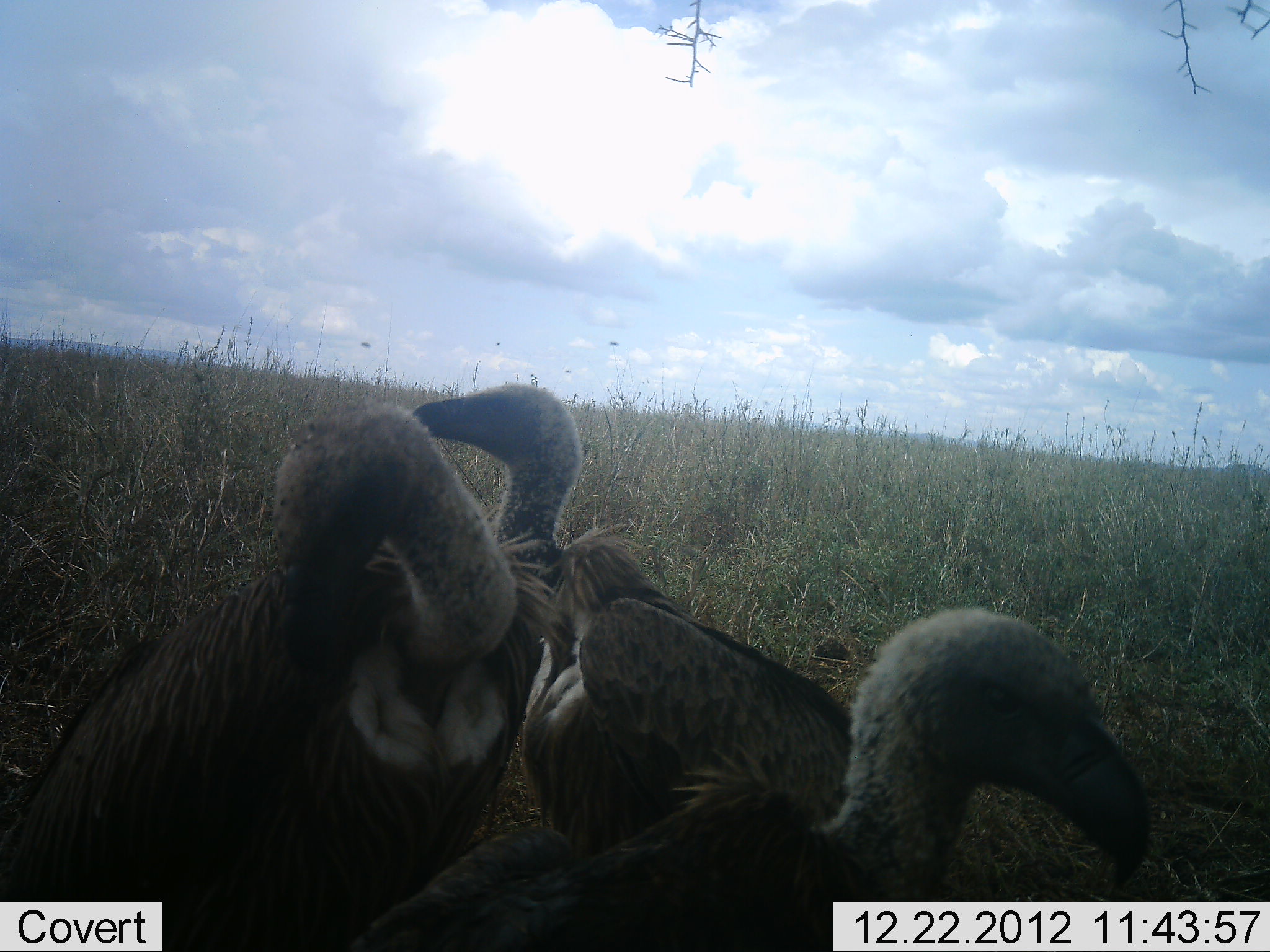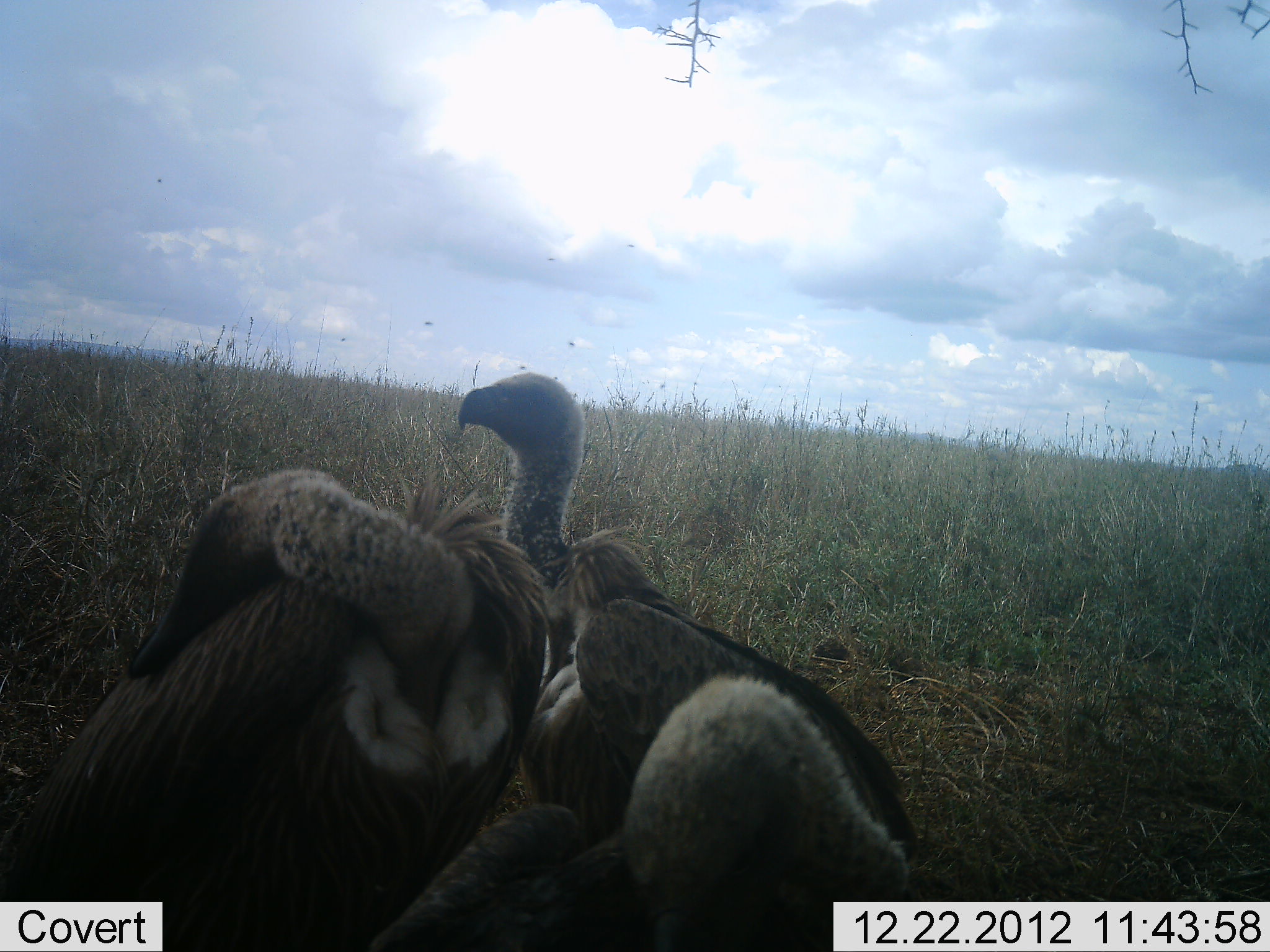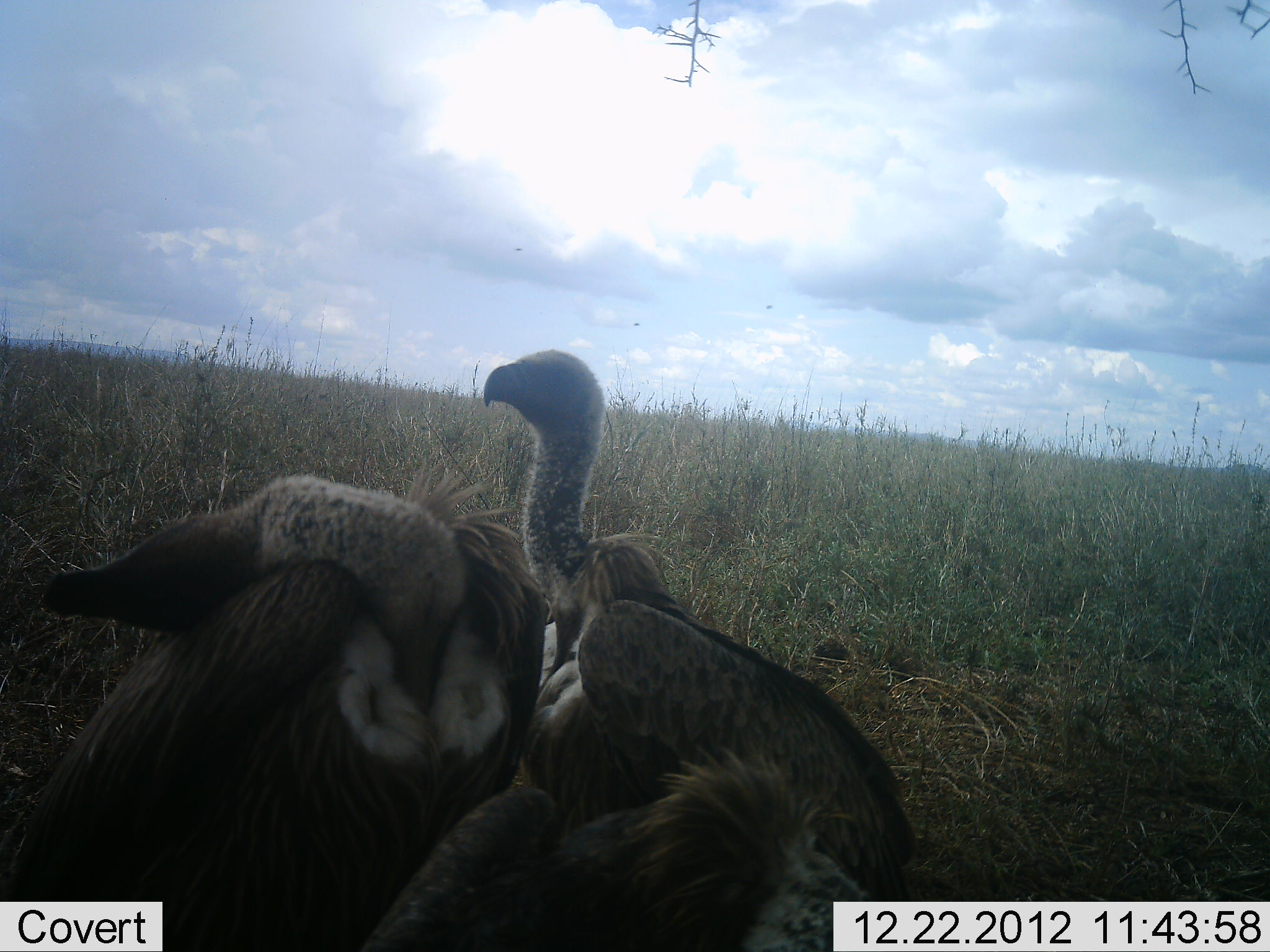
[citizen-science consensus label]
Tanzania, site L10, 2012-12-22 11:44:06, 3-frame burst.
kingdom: Animalia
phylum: Chordata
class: Aves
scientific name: Aves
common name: bird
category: otherbird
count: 3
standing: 60%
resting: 20%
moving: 30%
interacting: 20%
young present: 0%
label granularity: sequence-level